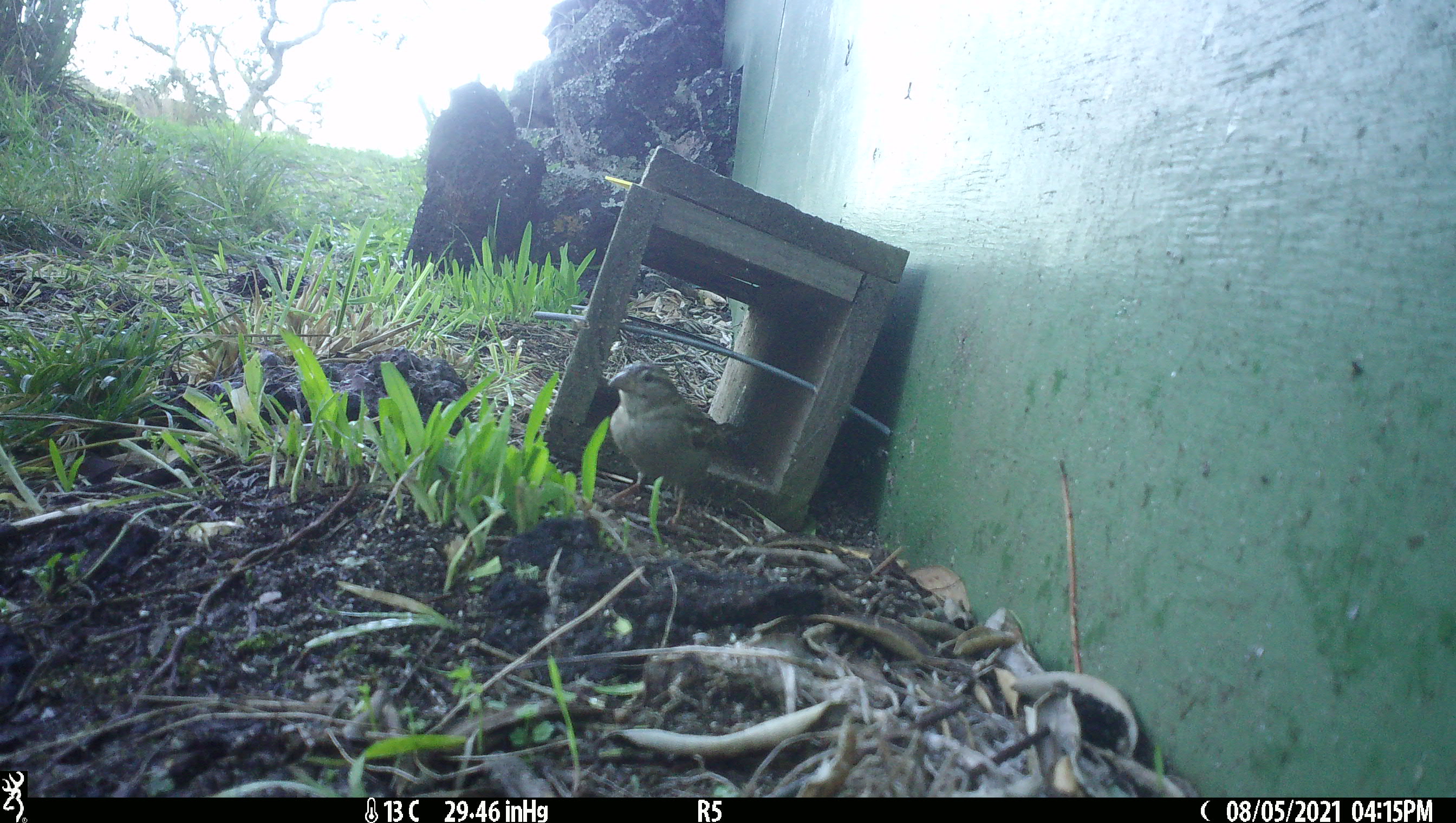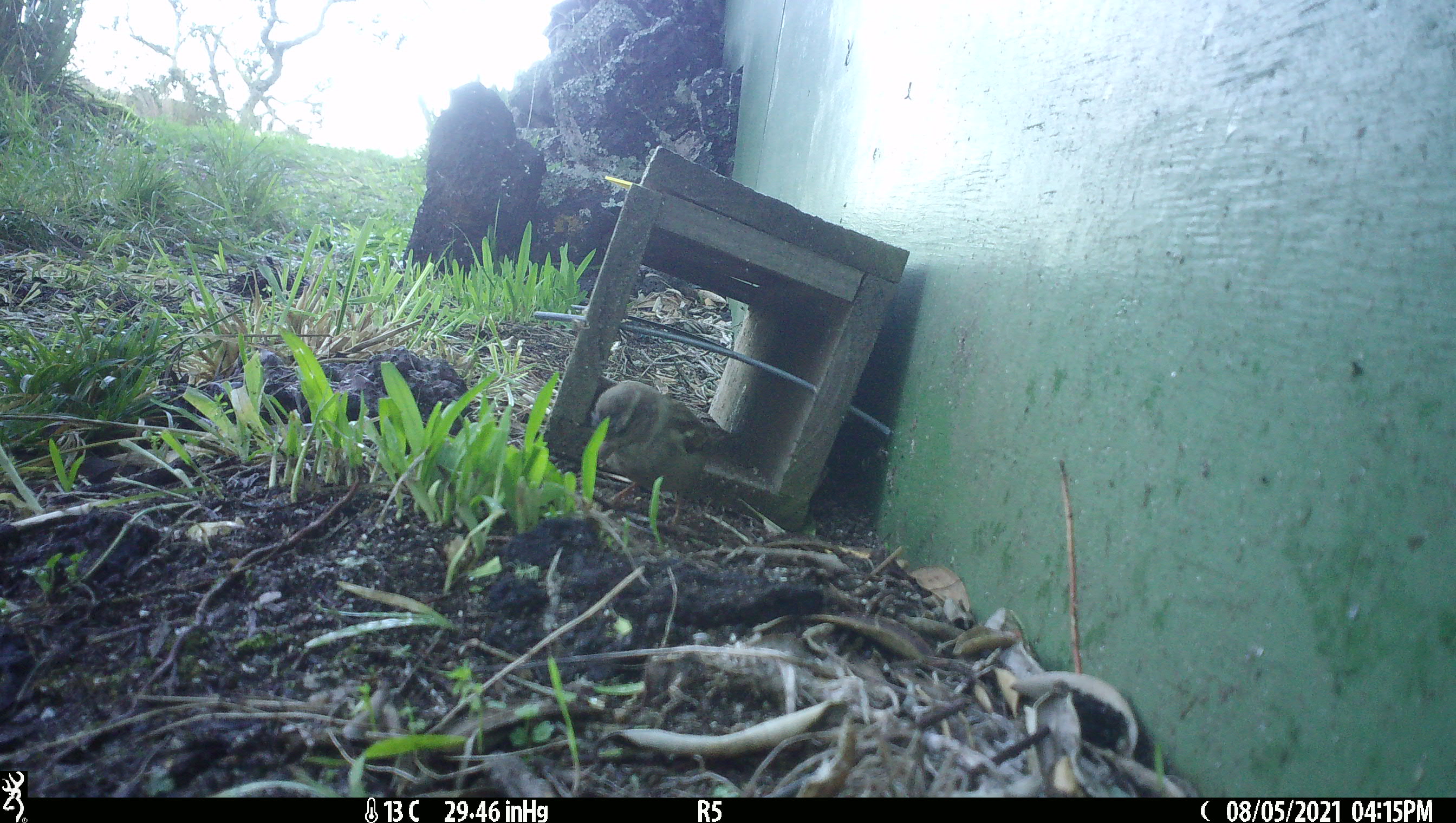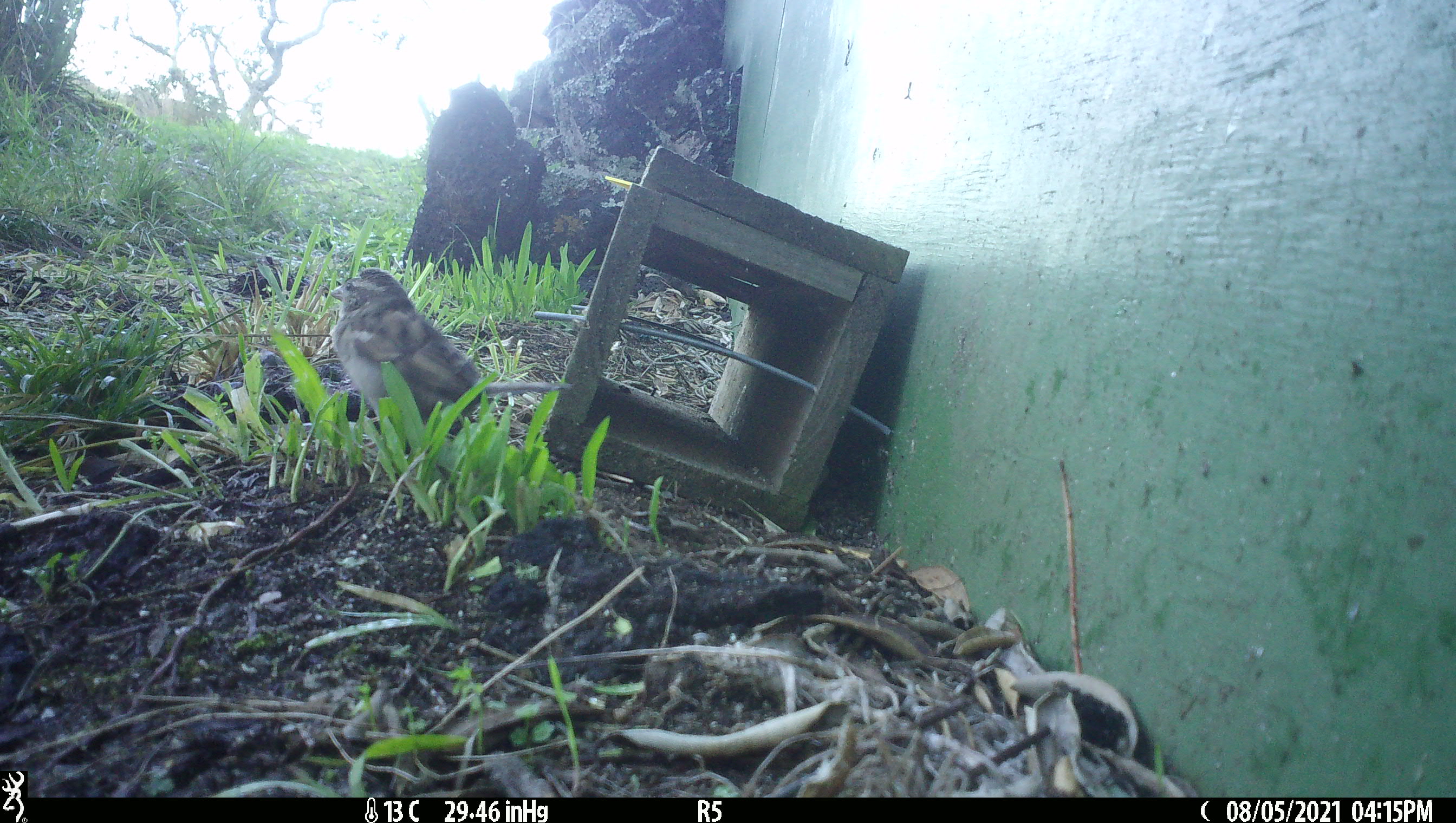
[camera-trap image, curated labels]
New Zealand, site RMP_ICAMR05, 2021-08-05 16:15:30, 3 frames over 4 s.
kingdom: Animalia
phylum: Chordata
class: Aves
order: Passeriformes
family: Passeridae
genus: Passer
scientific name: Passer domesticus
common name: house sparrow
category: sparrow